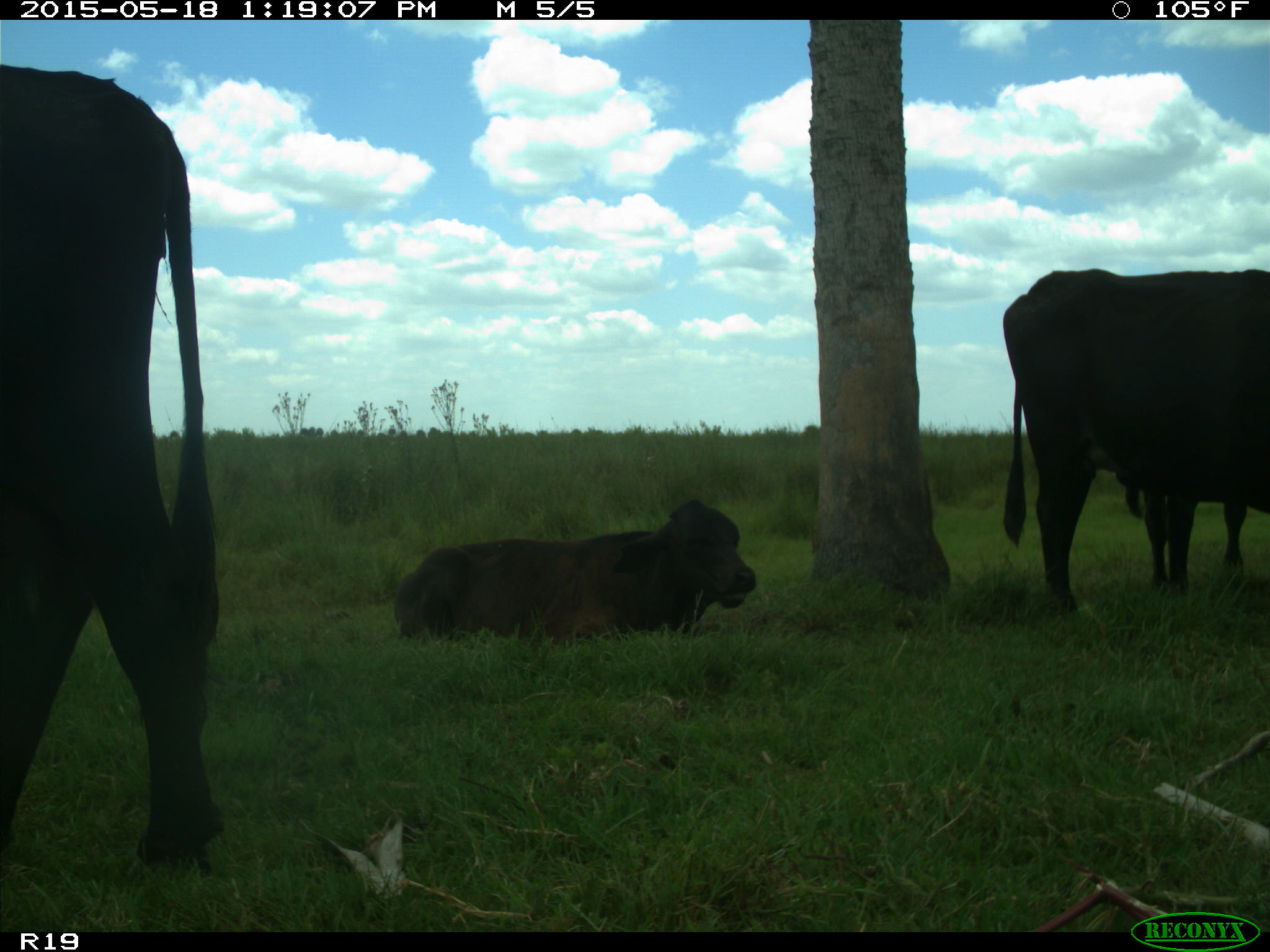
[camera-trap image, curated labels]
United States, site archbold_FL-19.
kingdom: Animalia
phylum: Chordata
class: Mammalia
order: Artiodactyla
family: Bovidae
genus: Bos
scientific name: Bos taurus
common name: domestic cow